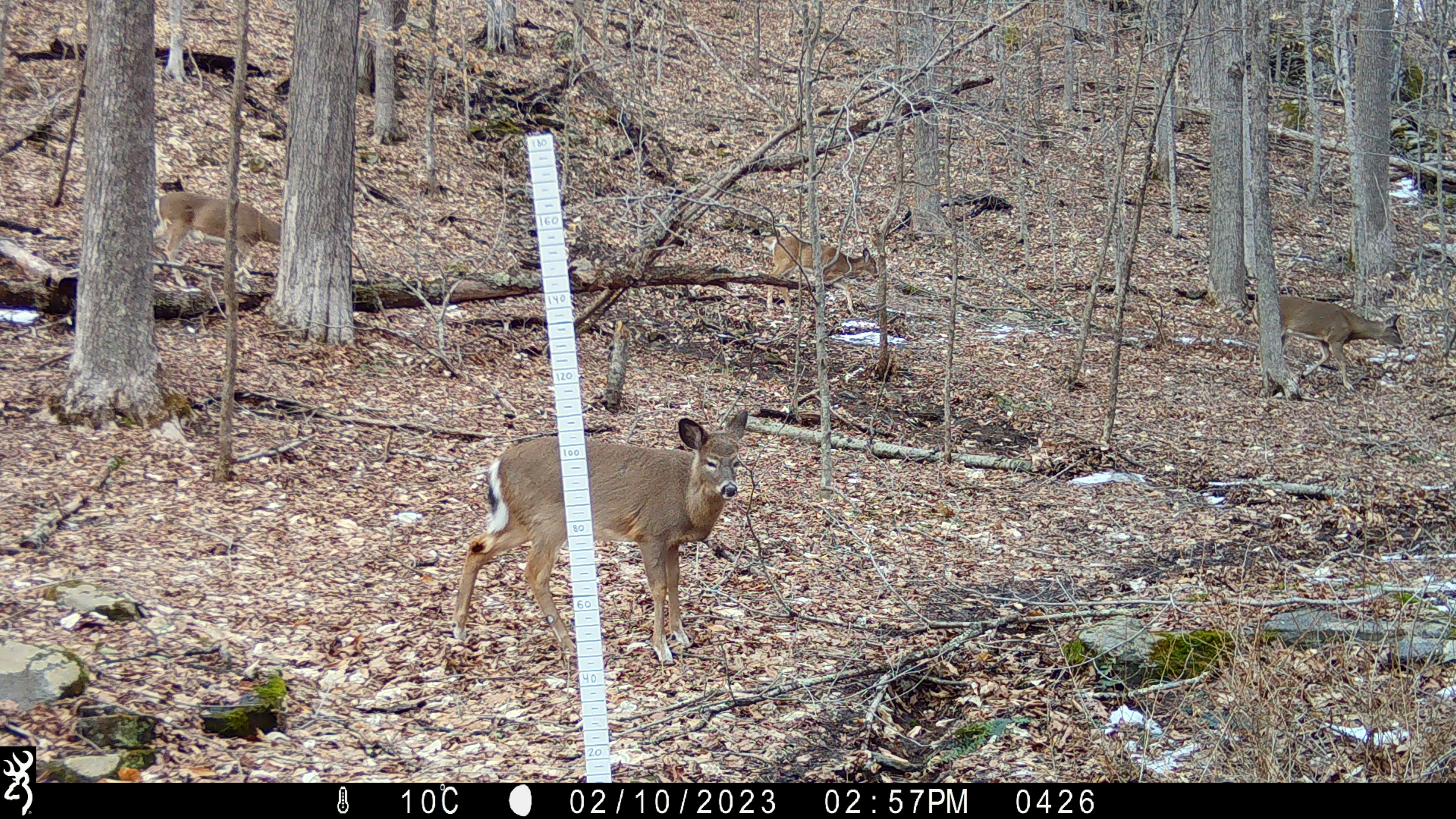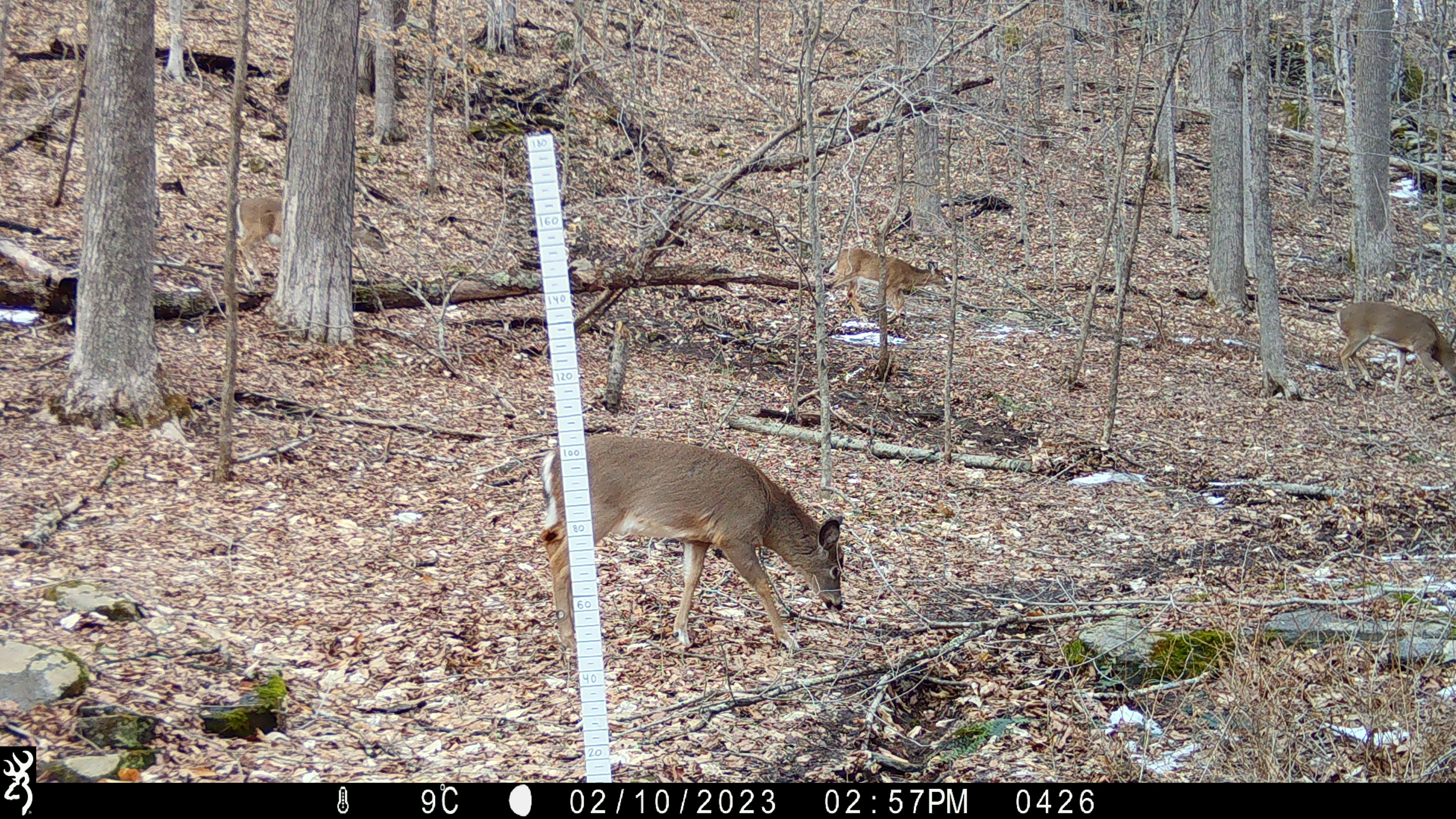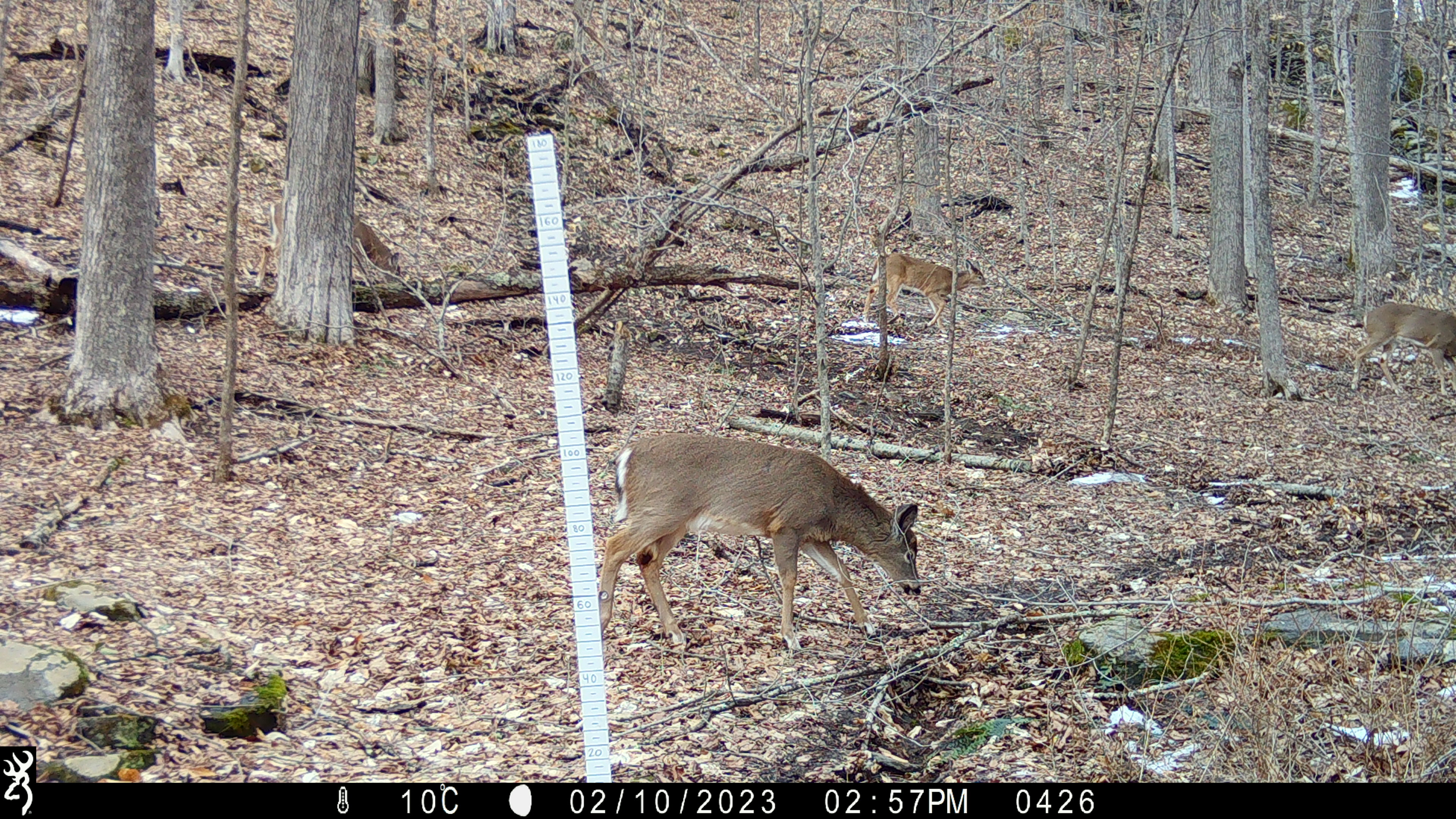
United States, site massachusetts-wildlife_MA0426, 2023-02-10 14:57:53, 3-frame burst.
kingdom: Animalia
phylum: Chordata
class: Mammalia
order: Artiodactyla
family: Cervidae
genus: Odocoileus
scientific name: Odocoileus virginianus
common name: white-tailed deer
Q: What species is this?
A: White-tailed deer (Odocoileus virginianus).